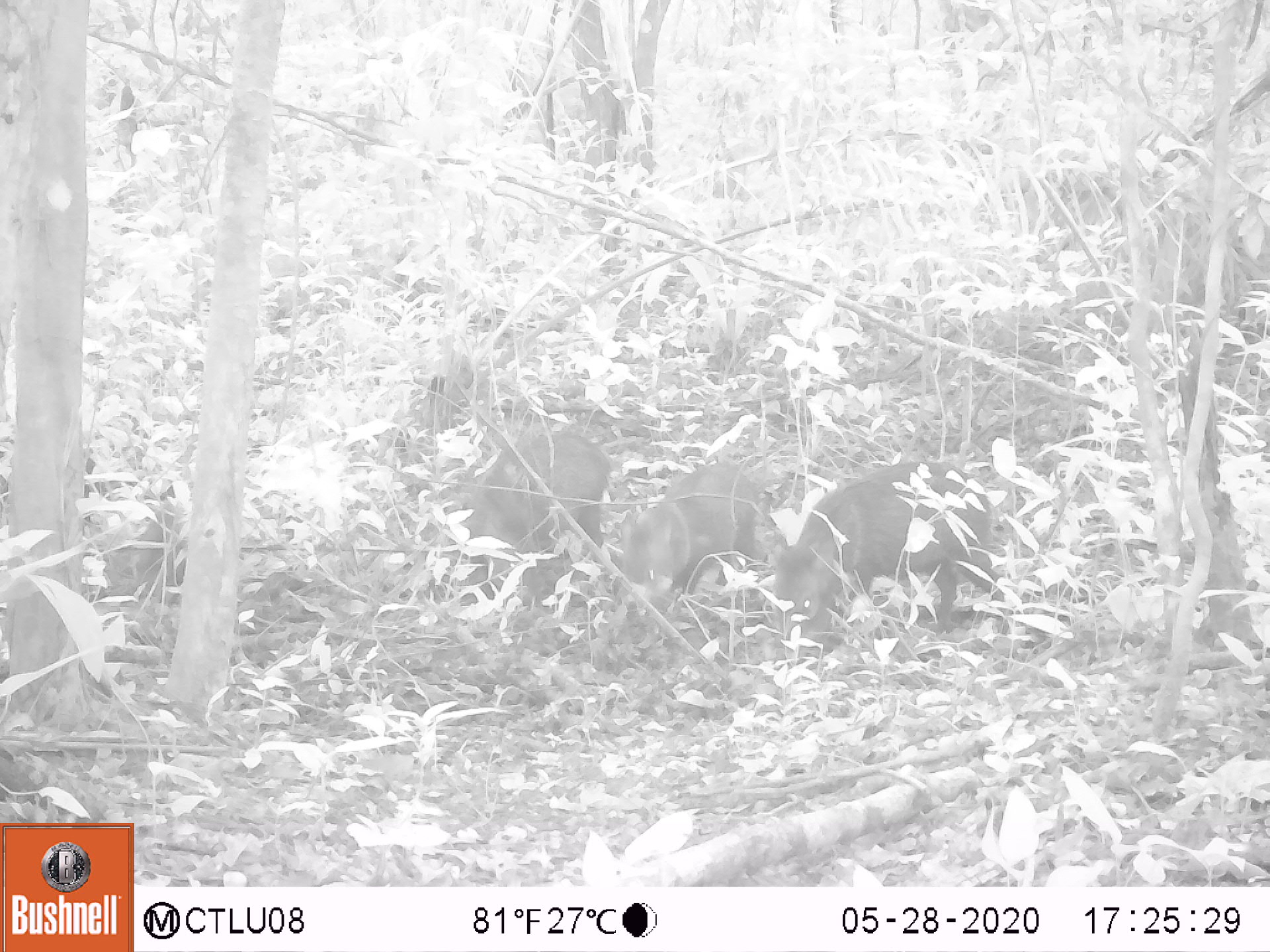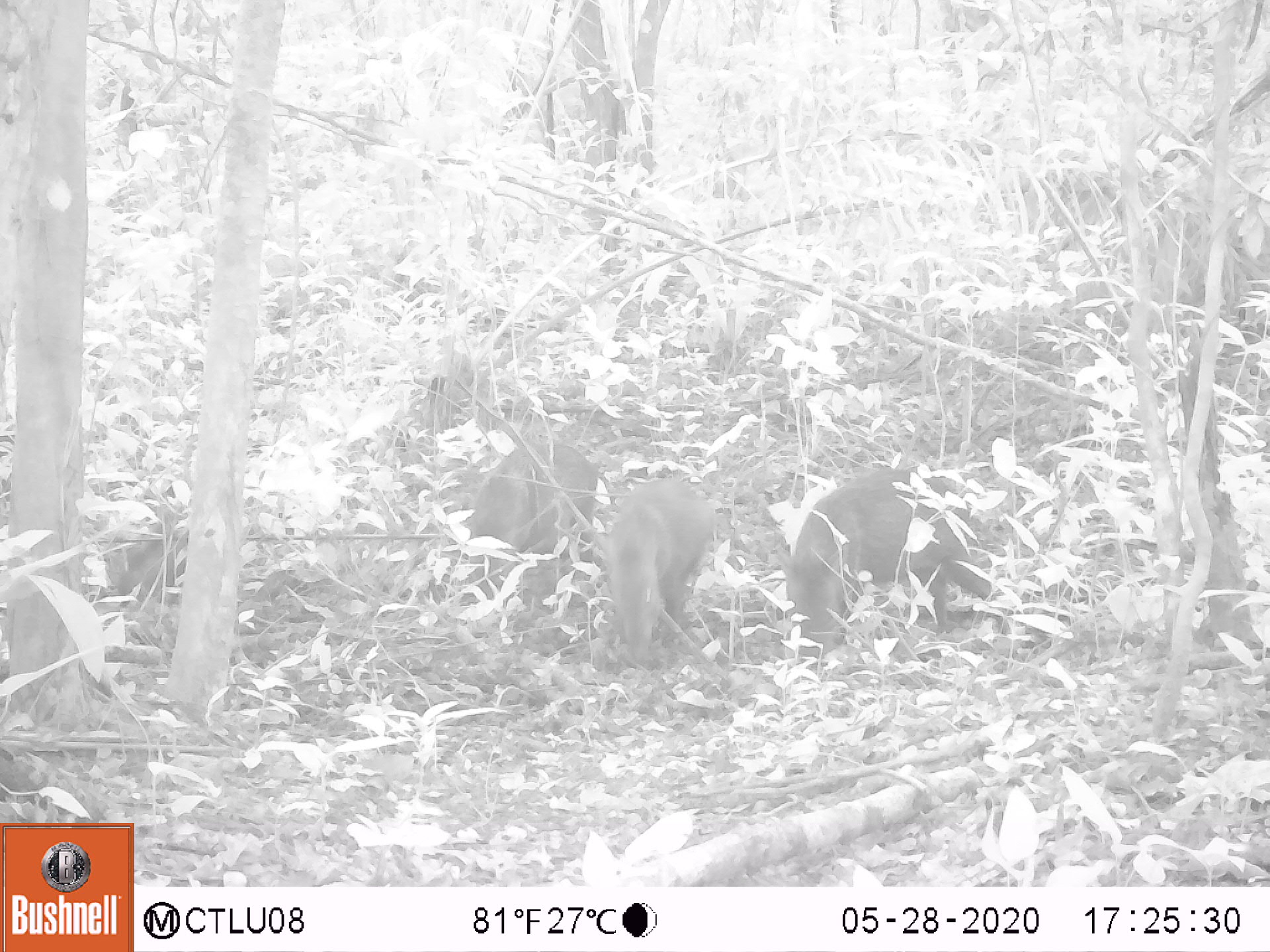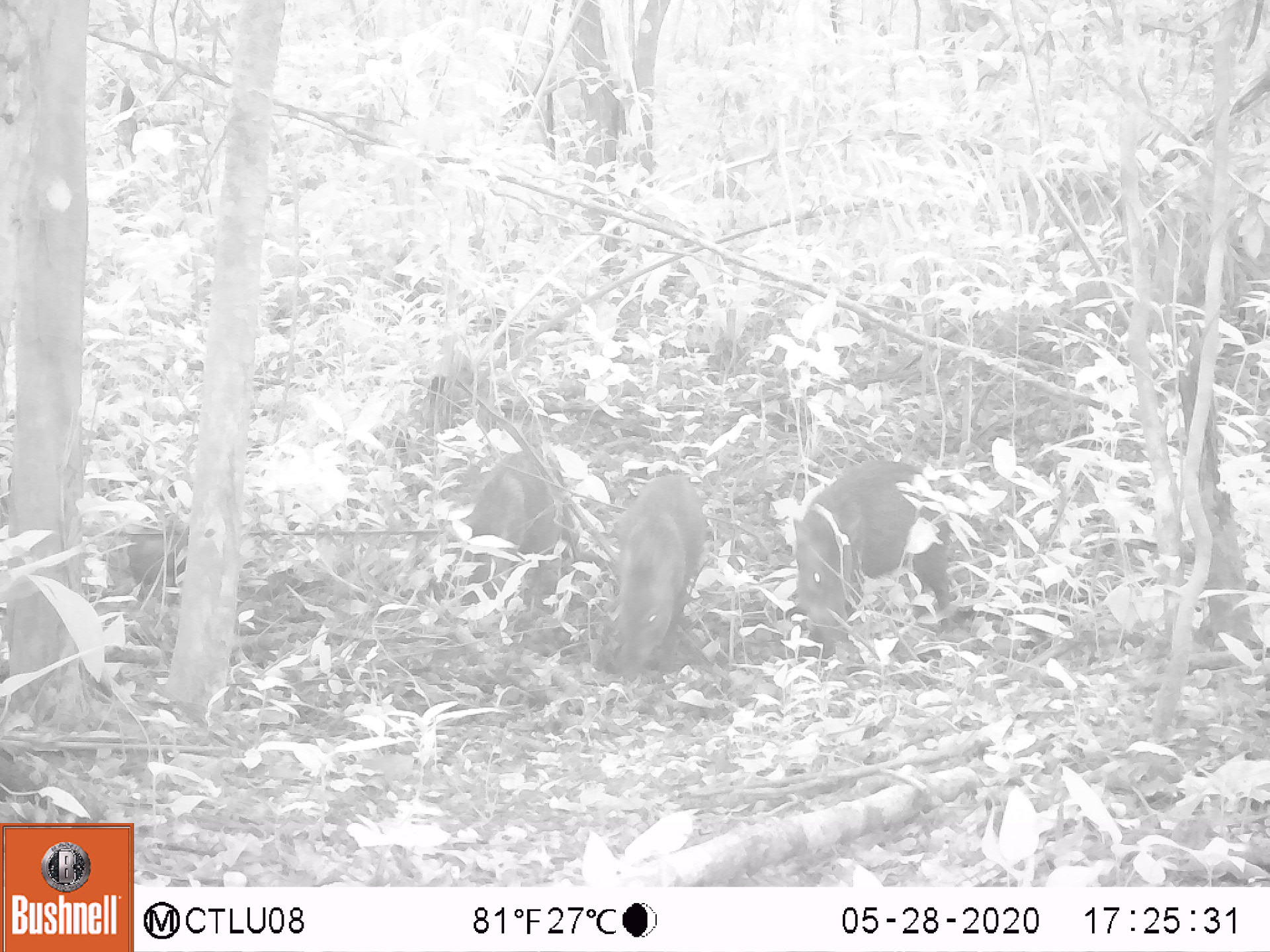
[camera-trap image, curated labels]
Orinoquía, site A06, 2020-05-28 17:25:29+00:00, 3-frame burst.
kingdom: Animalia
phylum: Chordata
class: Mammalia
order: Artiodactyla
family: Tayassuidae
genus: Pecari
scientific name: Pecari tajacu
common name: collared peccary